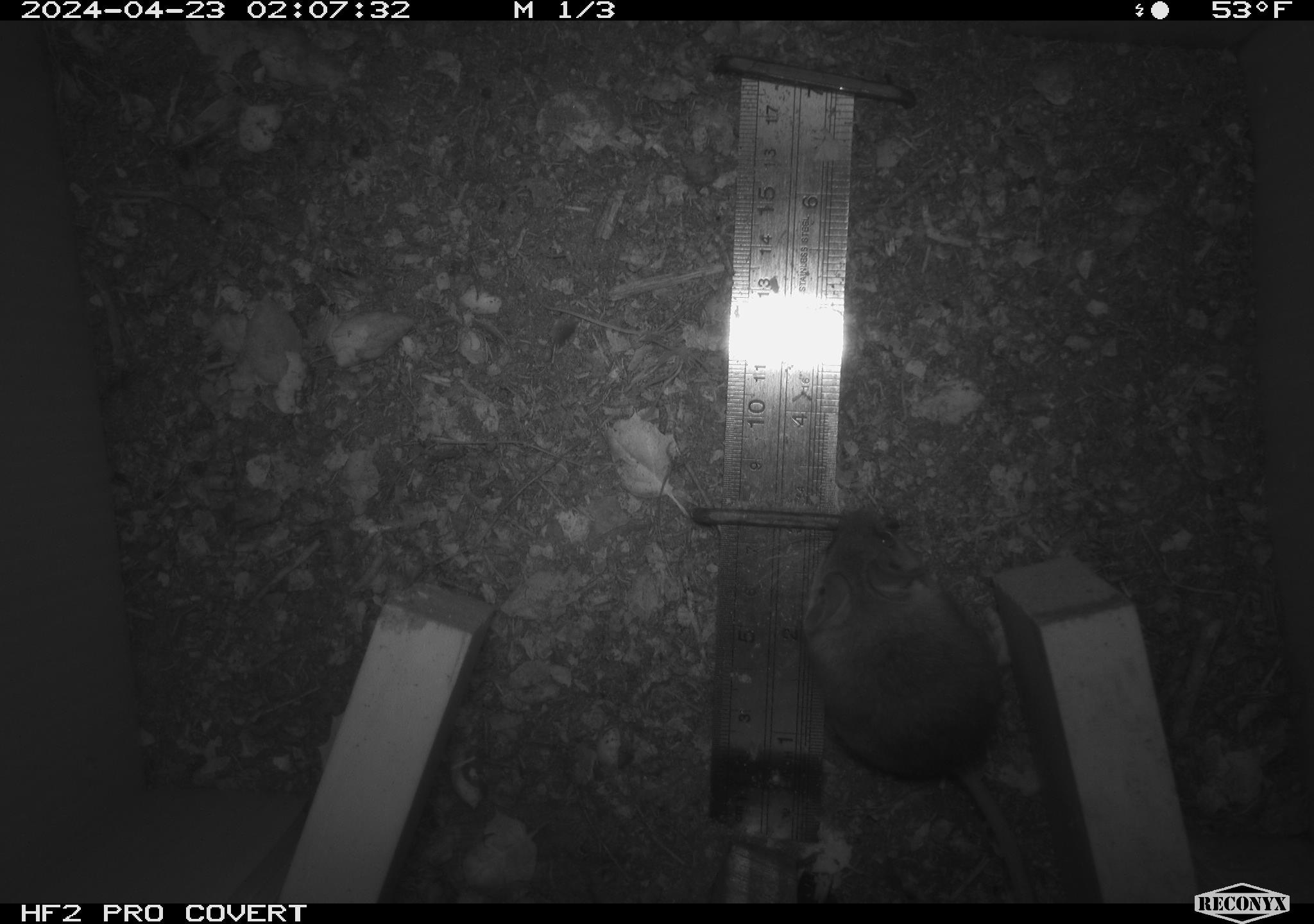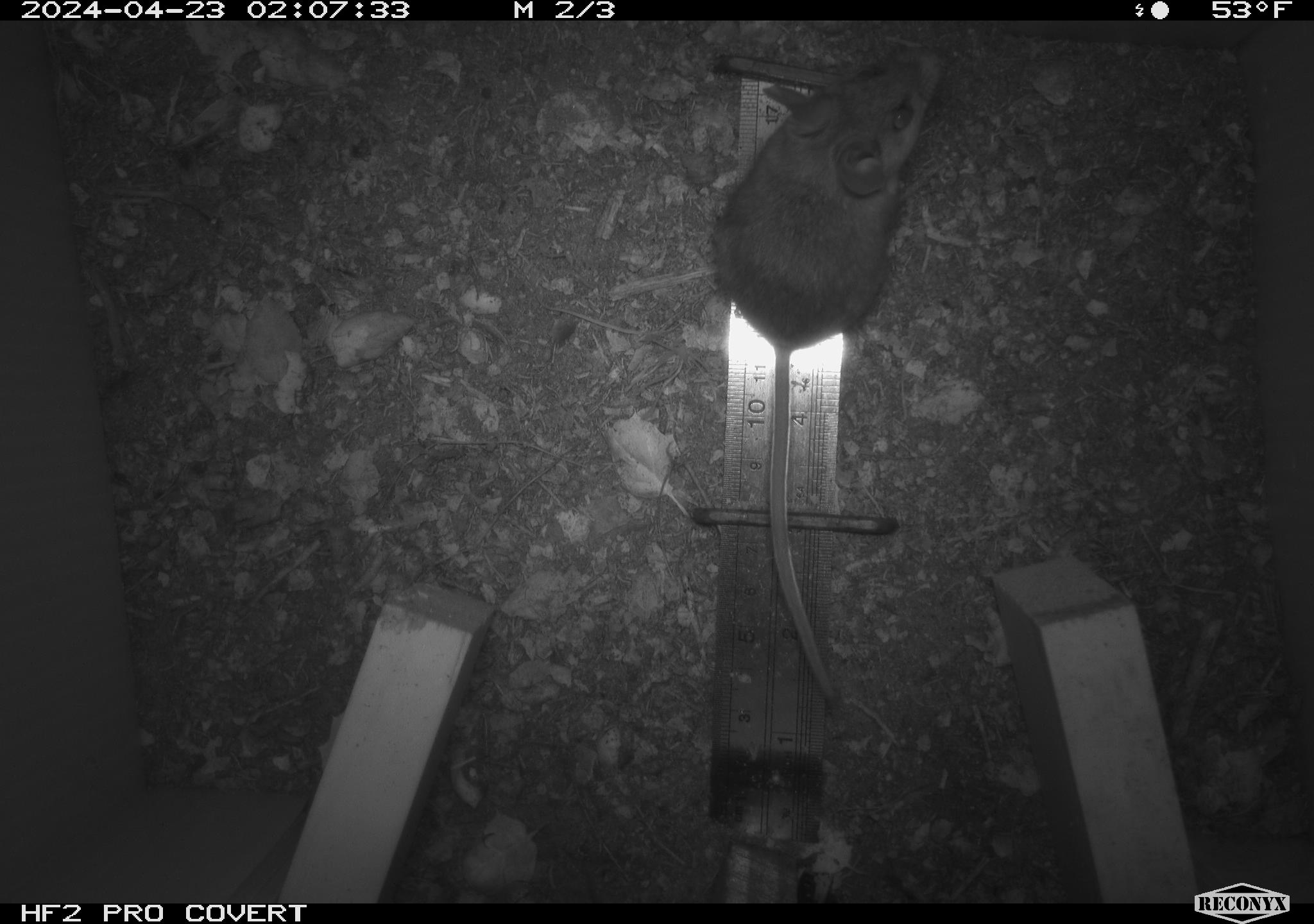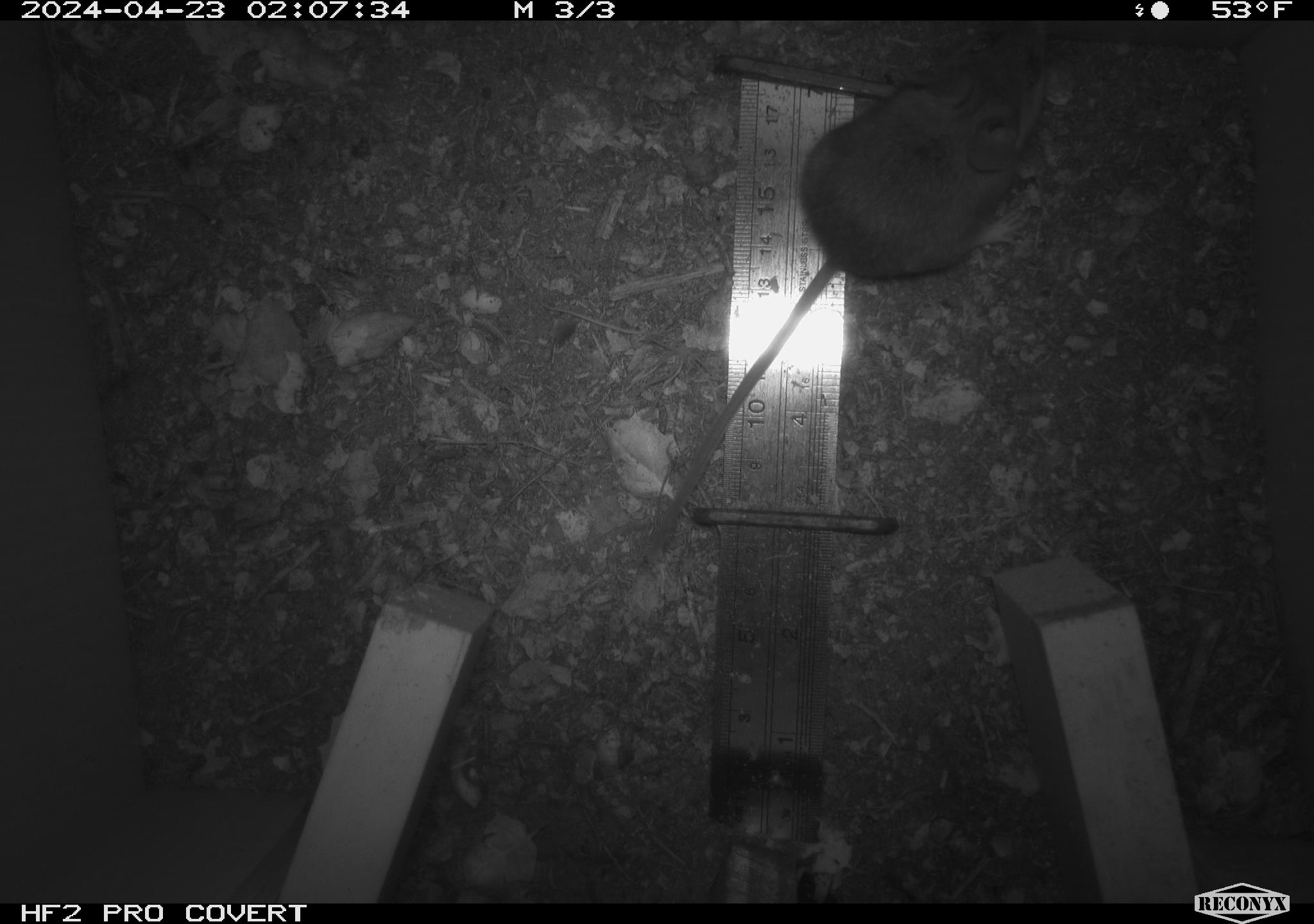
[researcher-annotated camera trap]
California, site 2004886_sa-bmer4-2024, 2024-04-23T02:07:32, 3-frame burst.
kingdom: Animalia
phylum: Chordata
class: Mammalia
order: Rodentia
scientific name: Rodentia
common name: mouse species